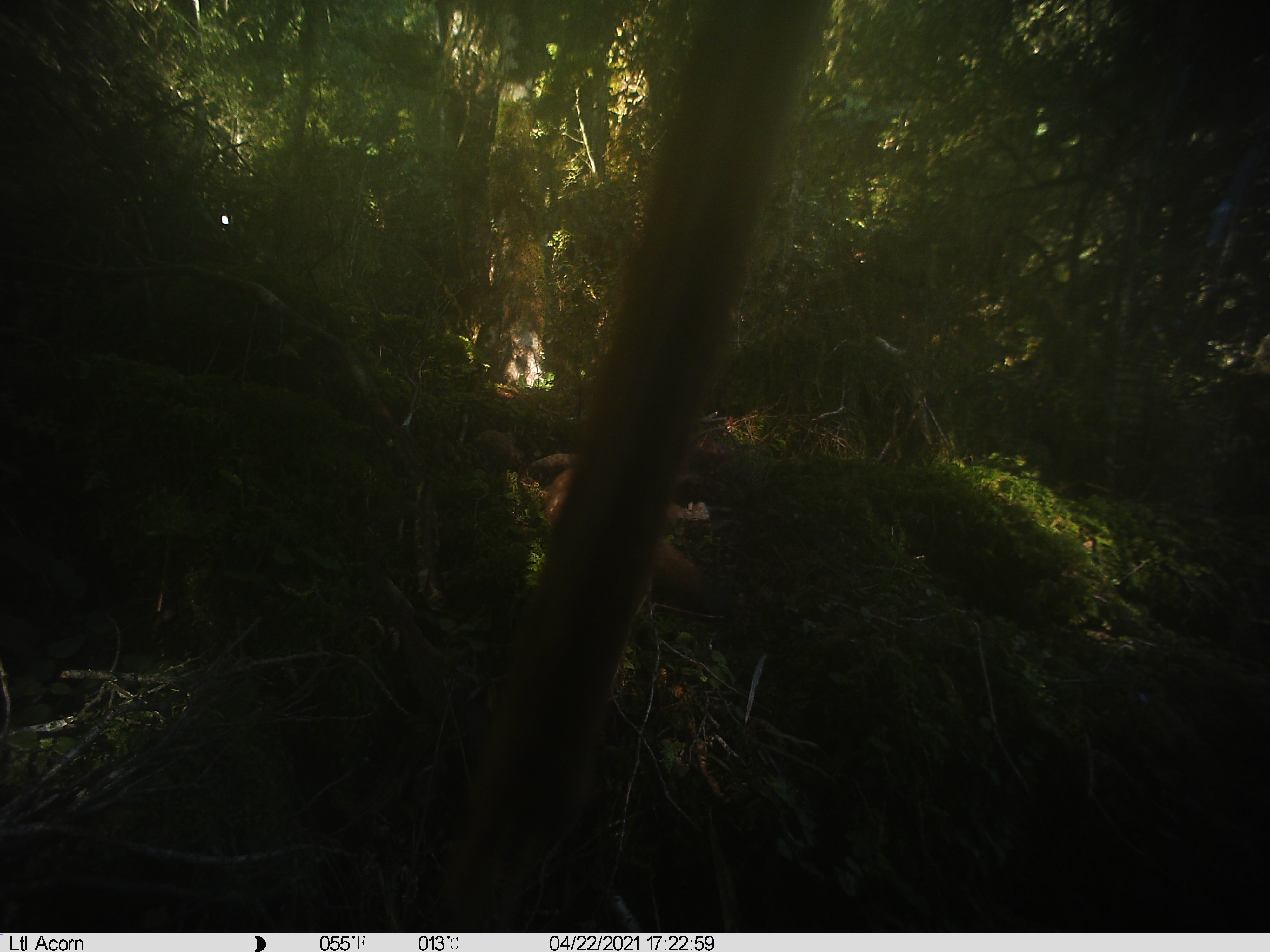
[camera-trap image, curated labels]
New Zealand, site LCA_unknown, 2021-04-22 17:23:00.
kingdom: Animalia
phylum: Chordata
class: Mammalia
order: Carnivora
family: Mustelidae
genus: Mustela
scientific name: Mustela erminea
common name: stoat